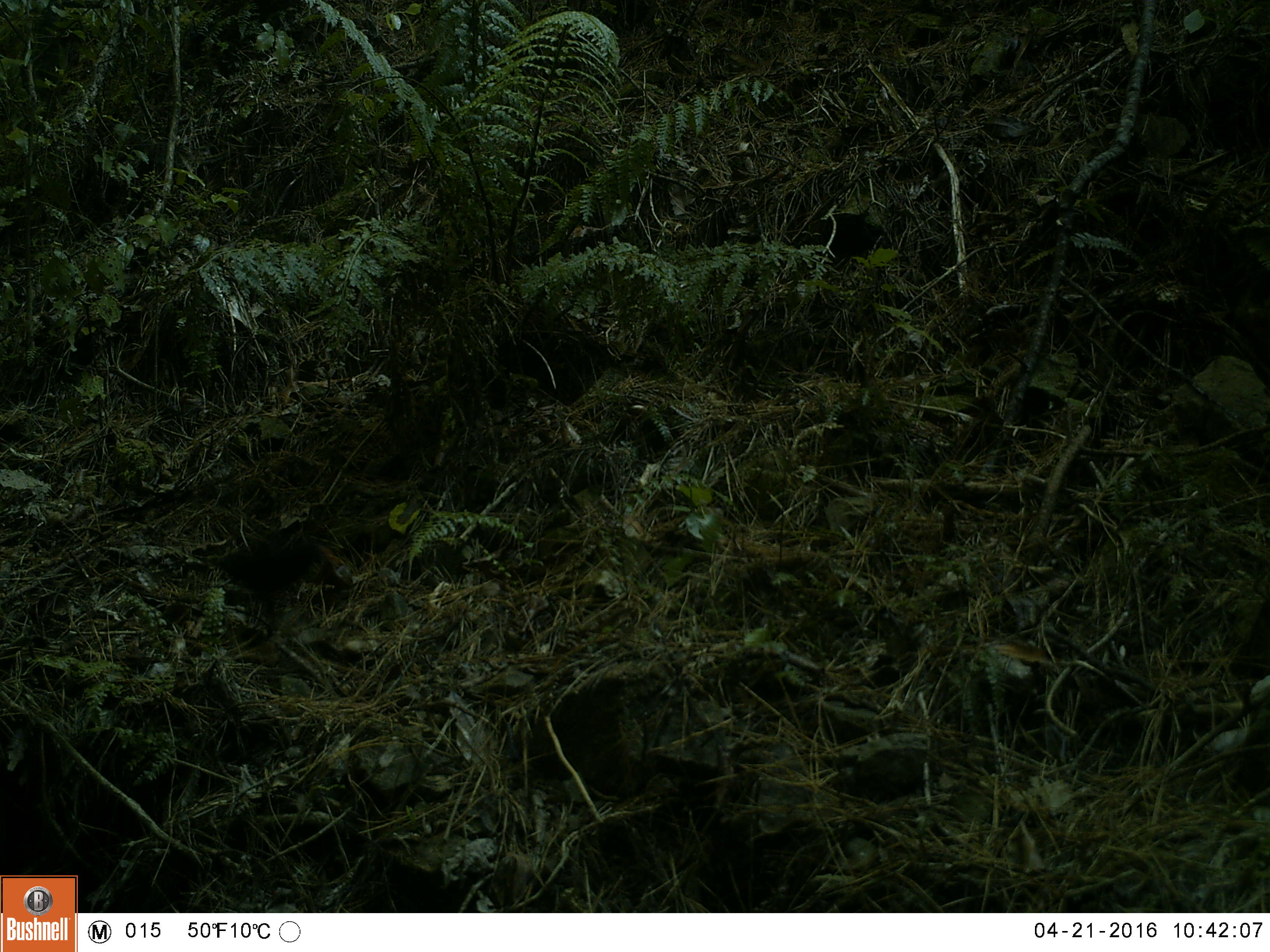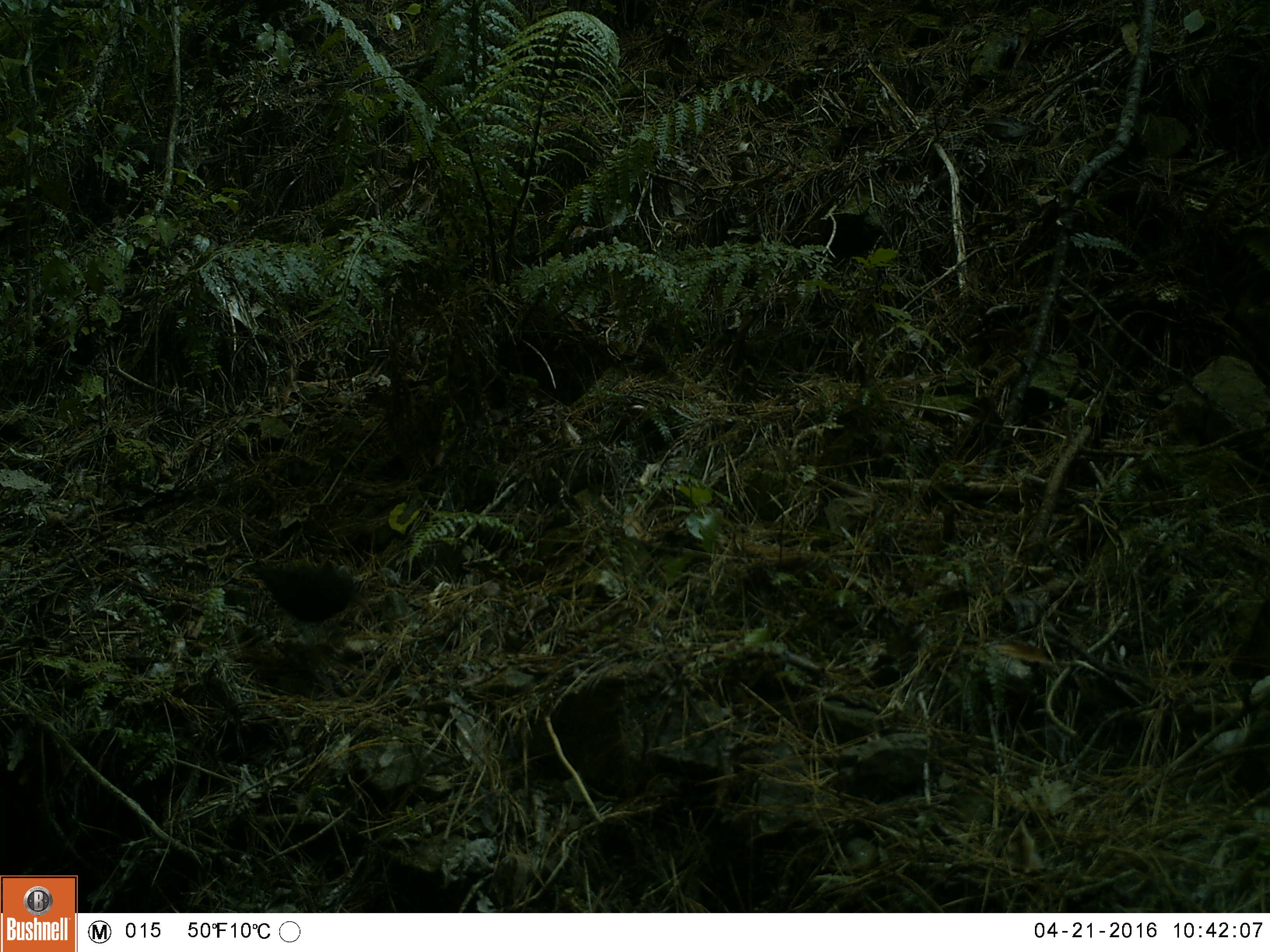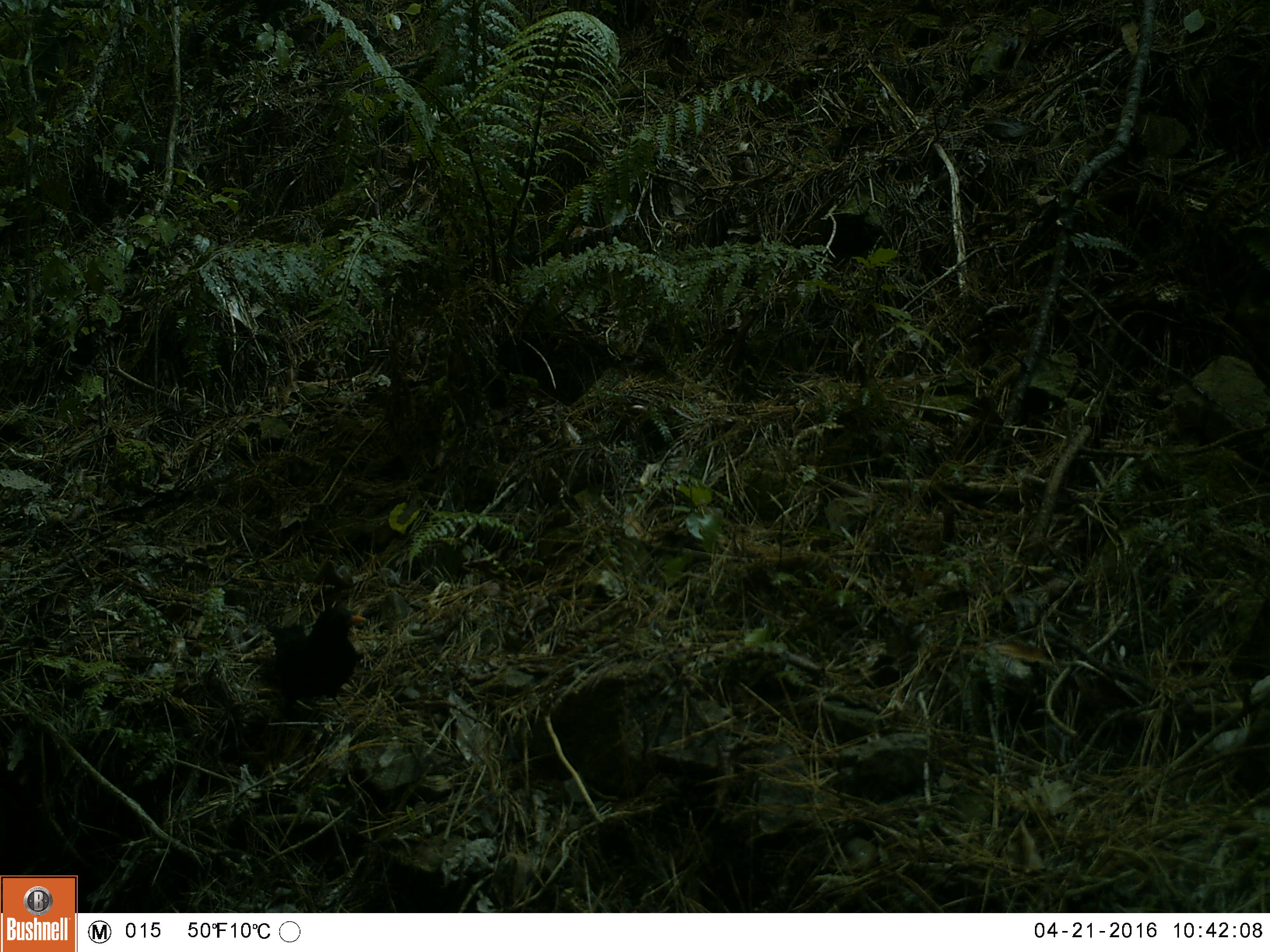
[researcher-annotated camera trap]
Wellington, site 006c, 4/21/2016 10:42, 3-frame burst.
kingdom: Animalia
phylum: Chordata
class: Aves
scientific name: Aves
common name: bird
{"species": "bird (Aves)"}